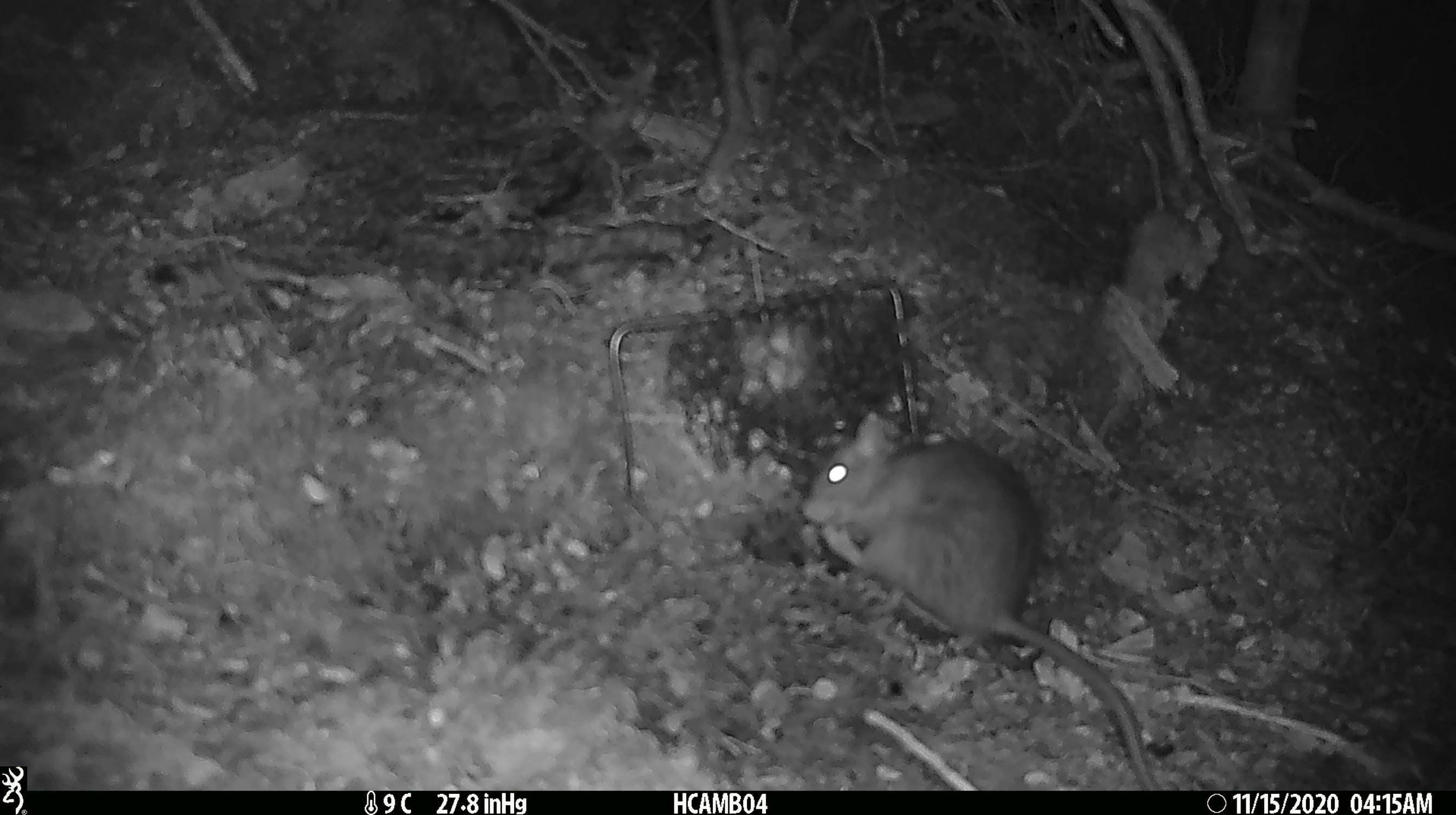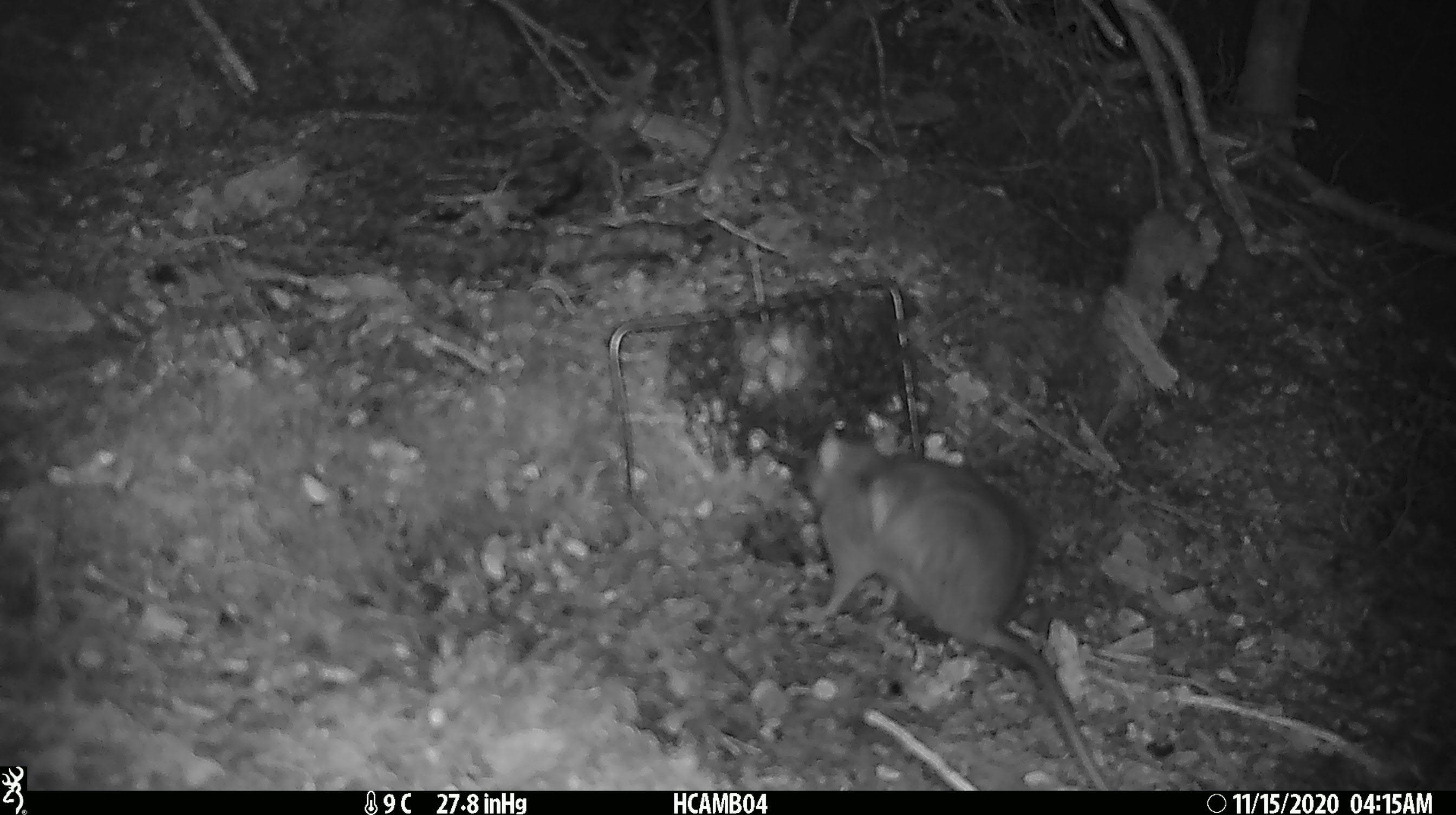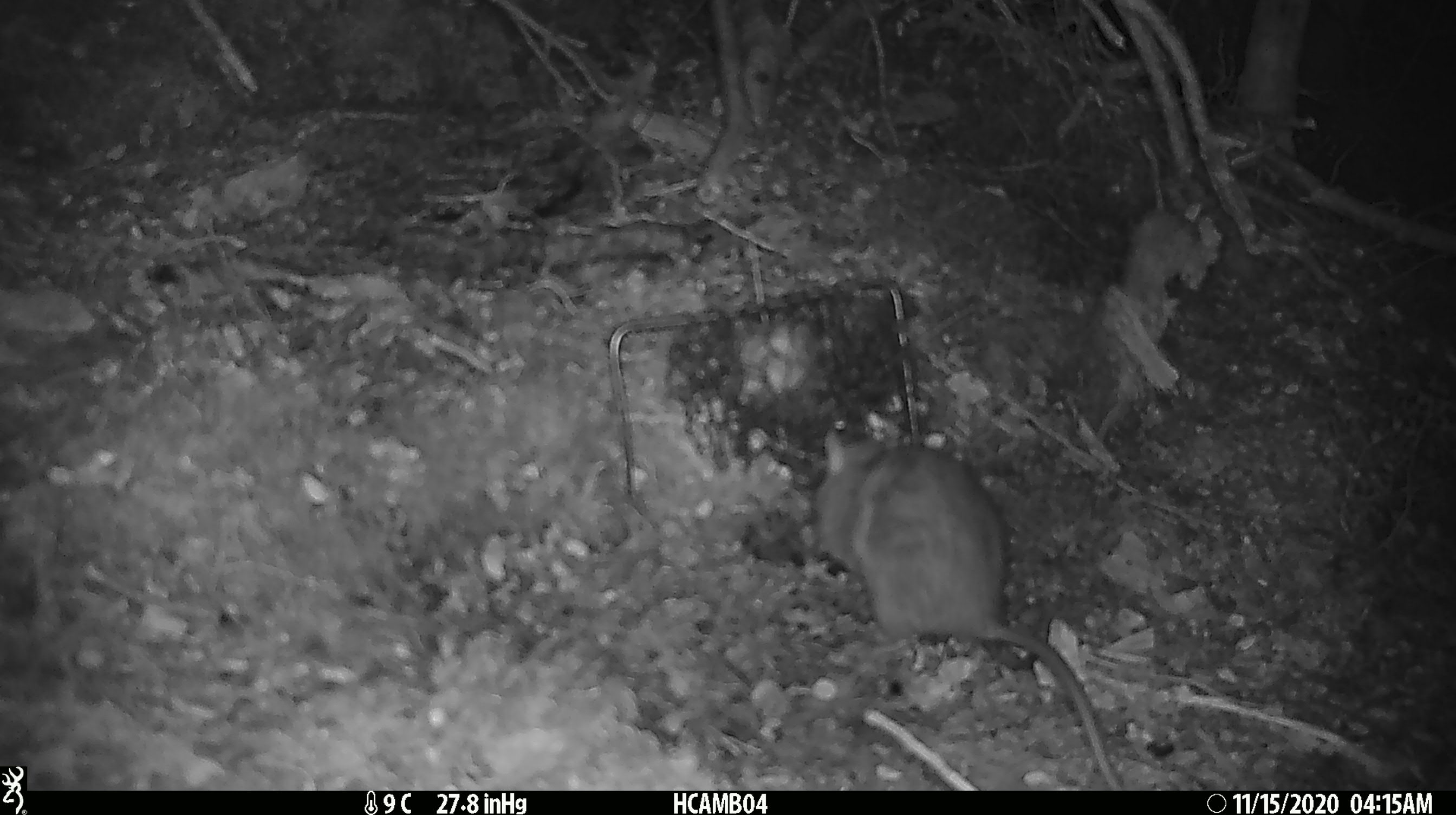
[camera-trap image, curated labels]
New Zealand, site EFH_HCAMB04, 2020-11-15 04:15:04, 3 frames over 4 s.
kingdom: Animalia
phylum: Chordata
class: Mammalia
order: Rodentia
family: Muridae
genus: Rattus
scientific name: Rattus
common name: rat